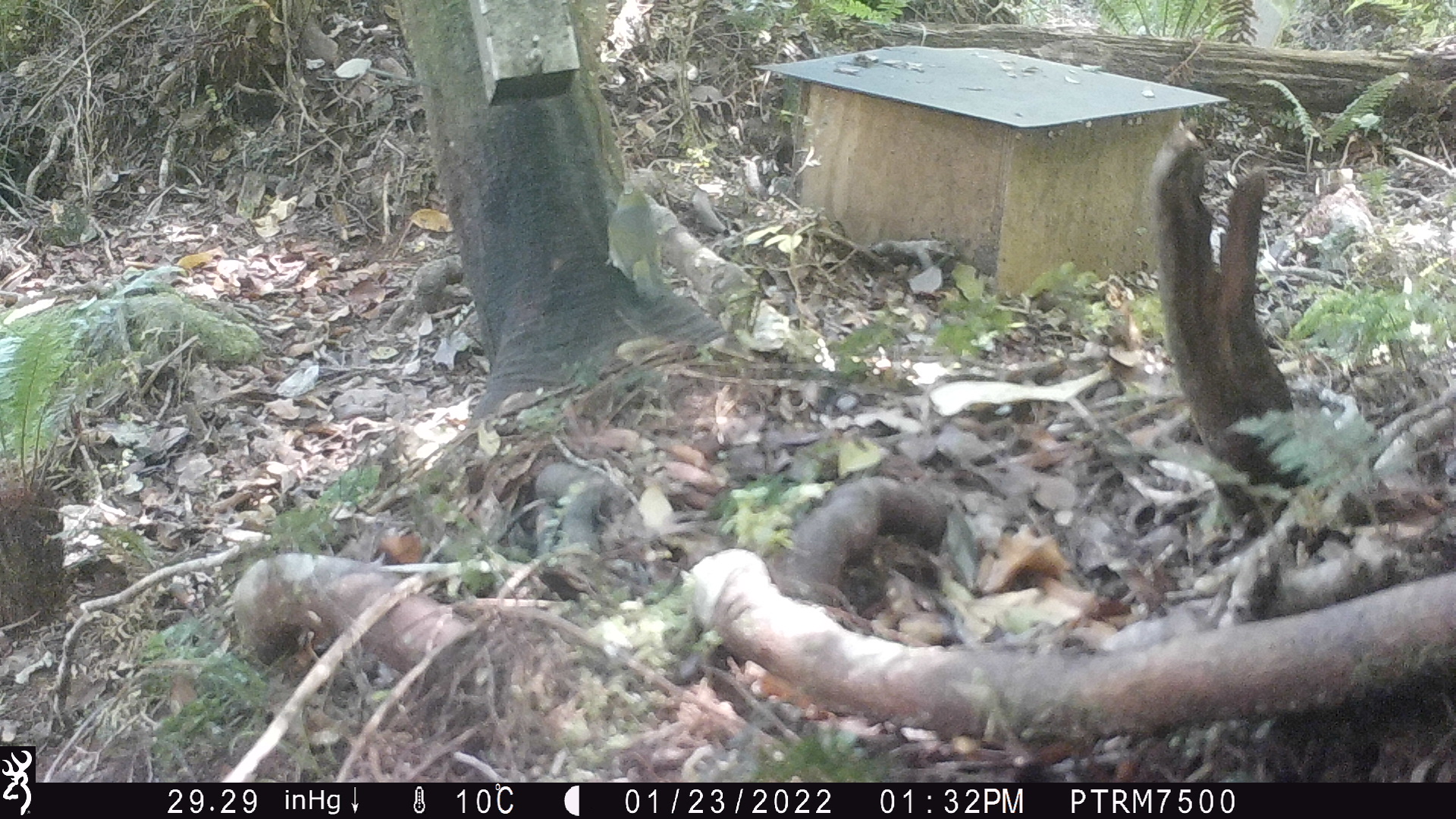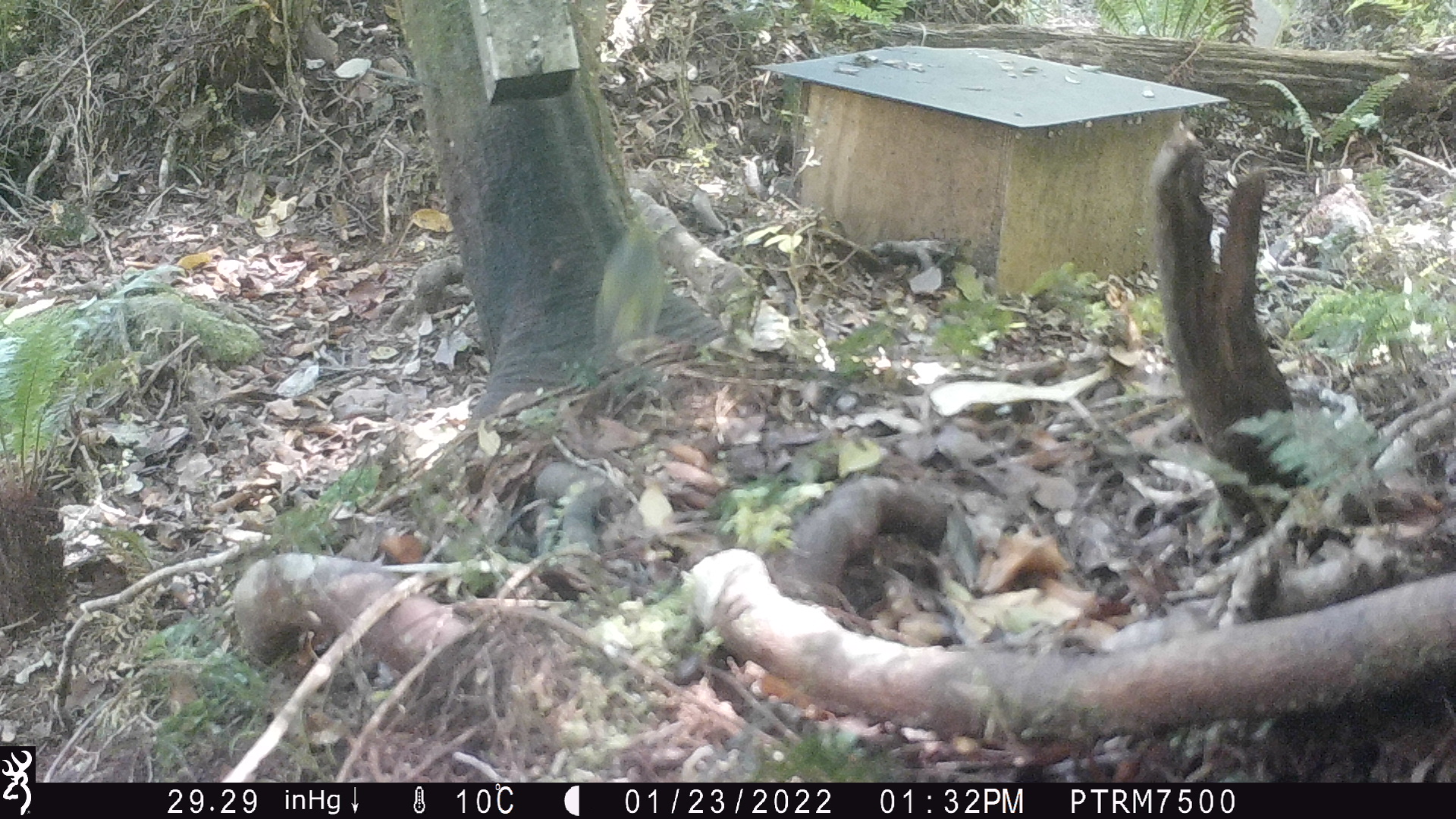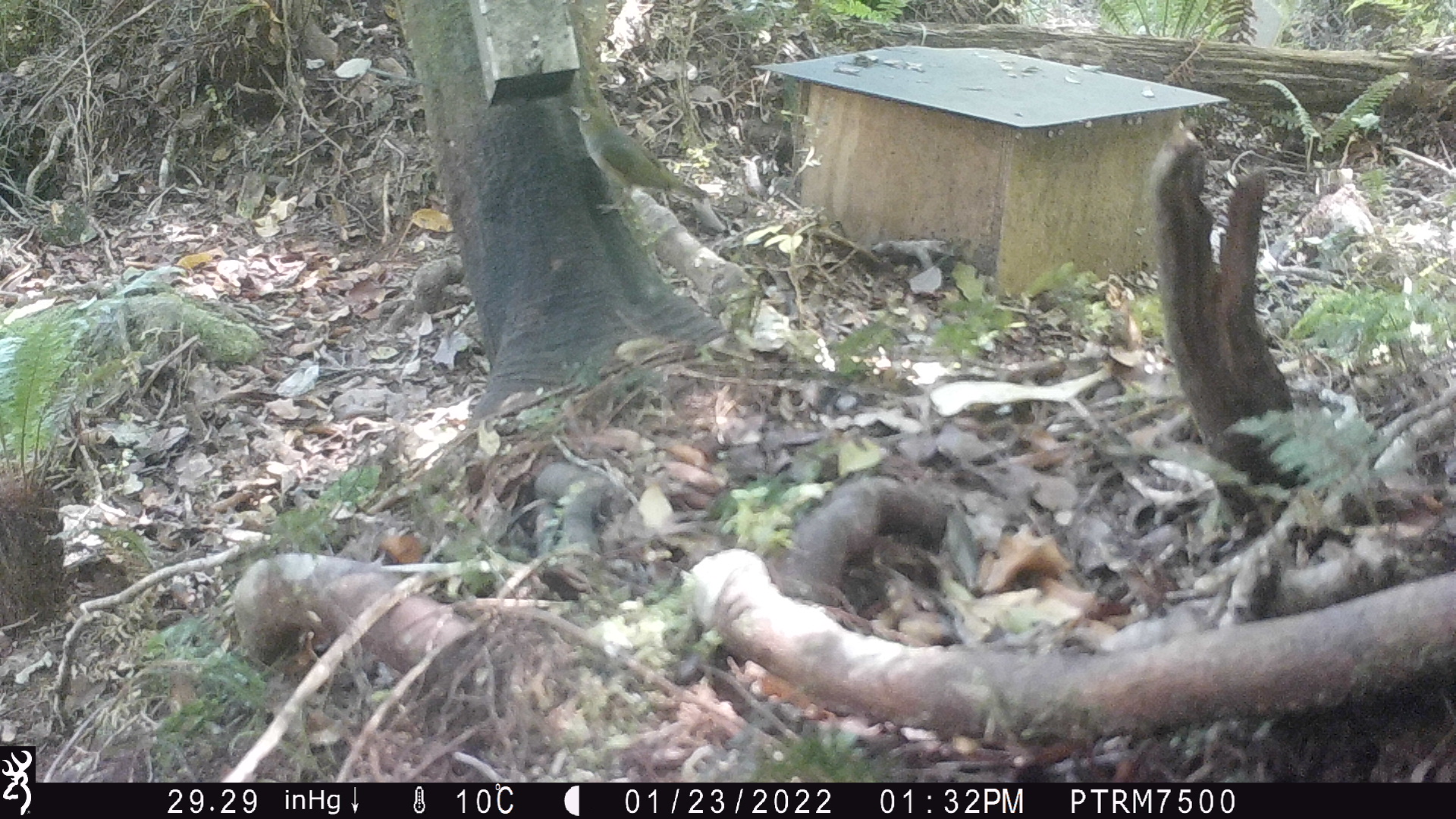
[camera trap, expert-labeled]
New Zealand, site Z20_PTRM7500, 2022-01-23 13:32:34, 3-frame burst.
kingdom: Animalia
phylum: Chordata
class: Aves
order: Passeriformes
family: Zosteropidae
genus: Zosterops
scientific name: Zosterops lateralis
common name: silvereye